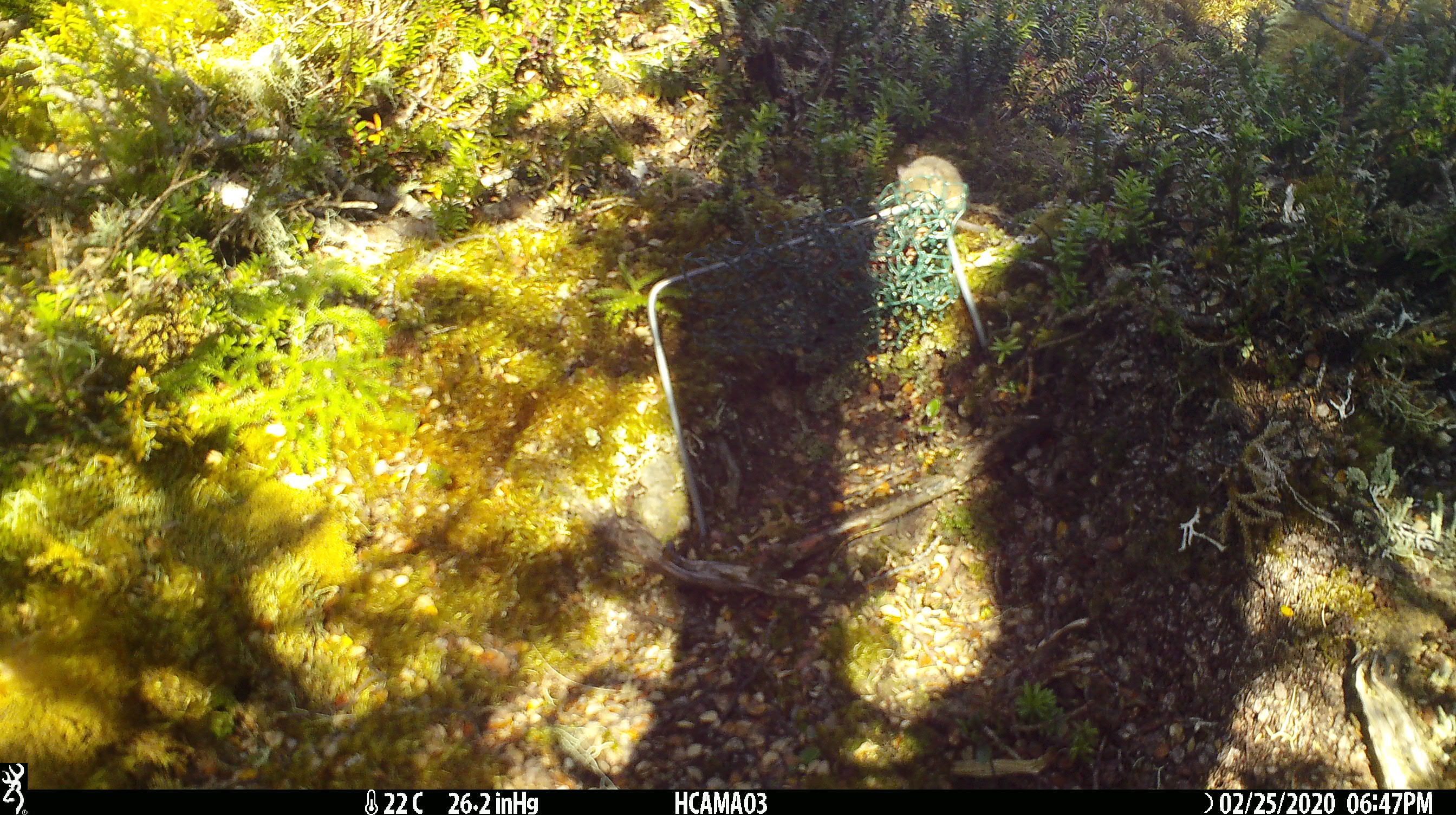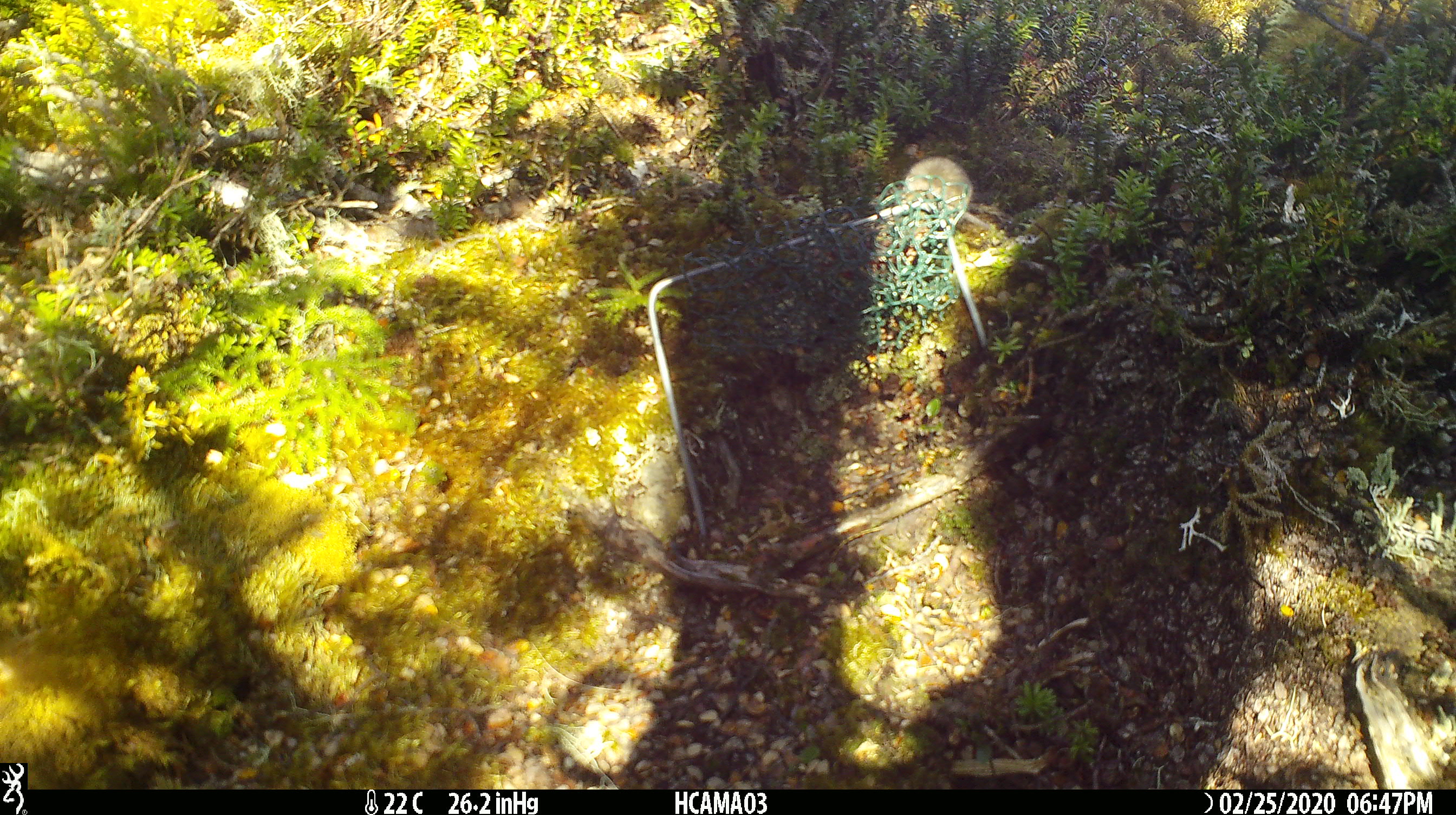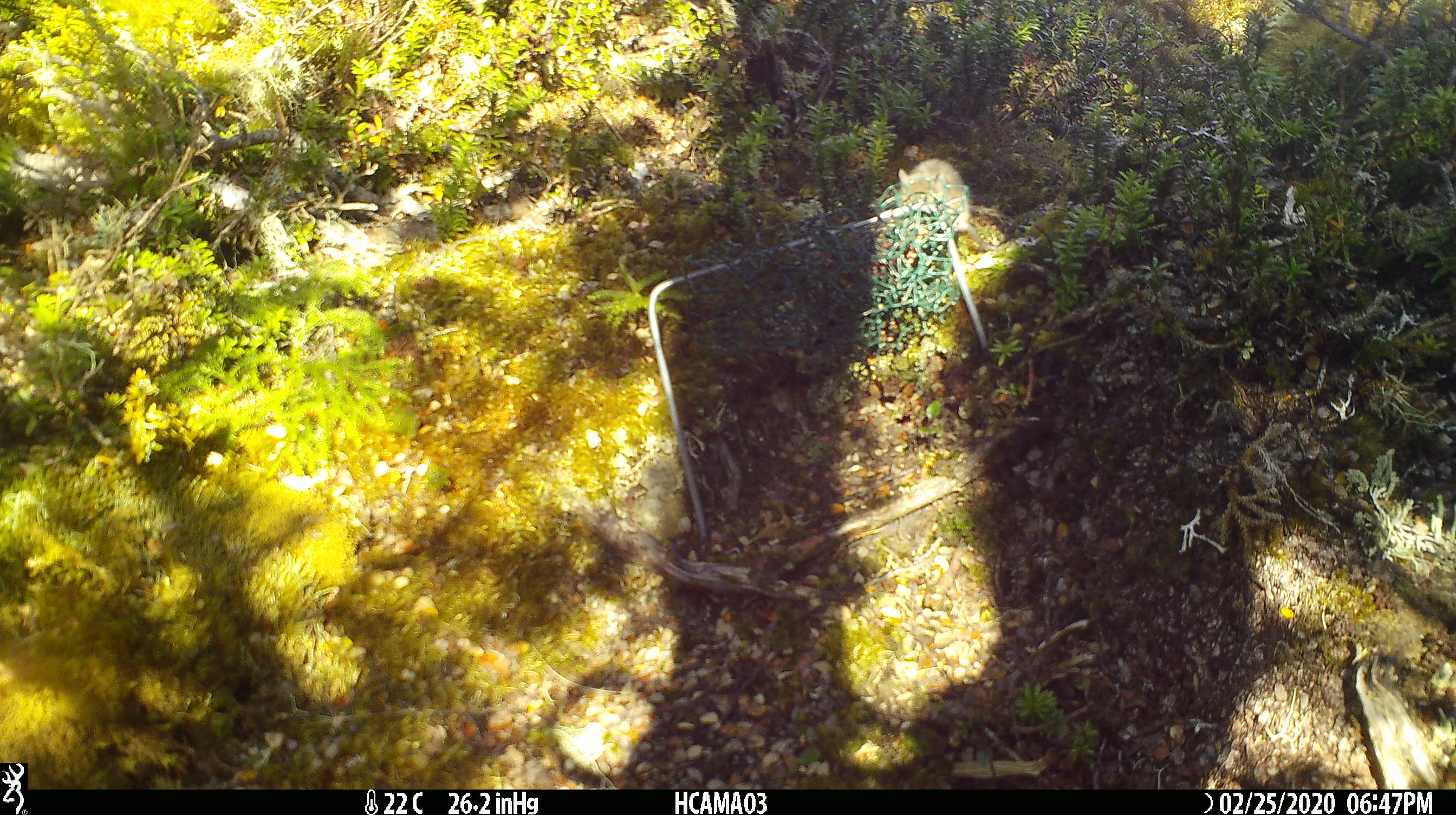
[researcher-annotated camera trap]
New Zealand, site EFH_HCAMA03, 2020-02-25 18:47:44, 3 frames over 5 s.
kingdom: Animalia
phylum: Chordata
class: Mammalia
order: Rodentia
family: Muridae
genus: Mus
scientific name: Mus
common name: mouse